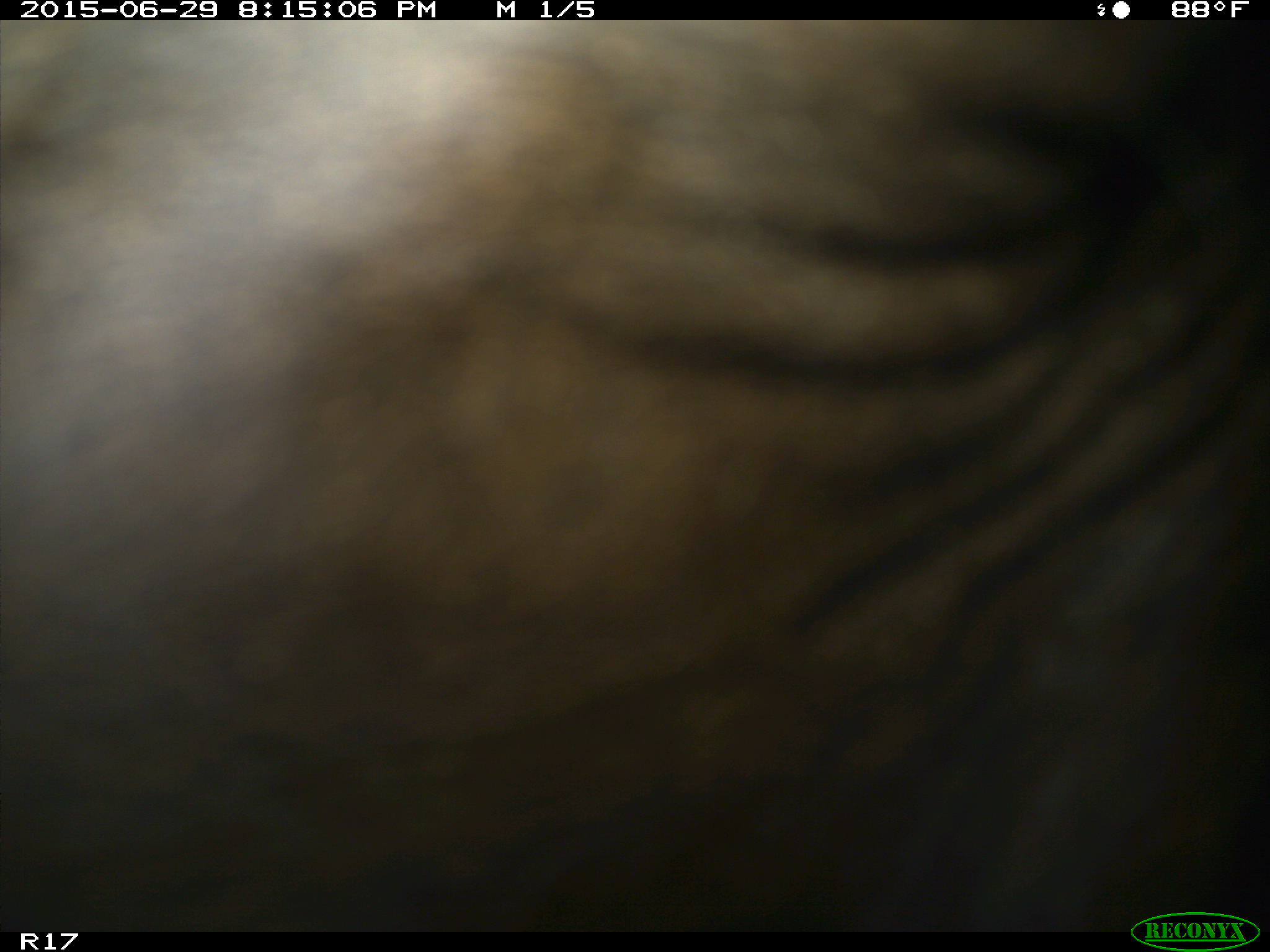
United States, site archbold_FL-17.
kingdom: Animalia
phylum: Chordata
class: Mammalia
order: Artiodactyla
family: Bovidae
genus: Bos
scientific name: Bos taurus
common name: domestic cow